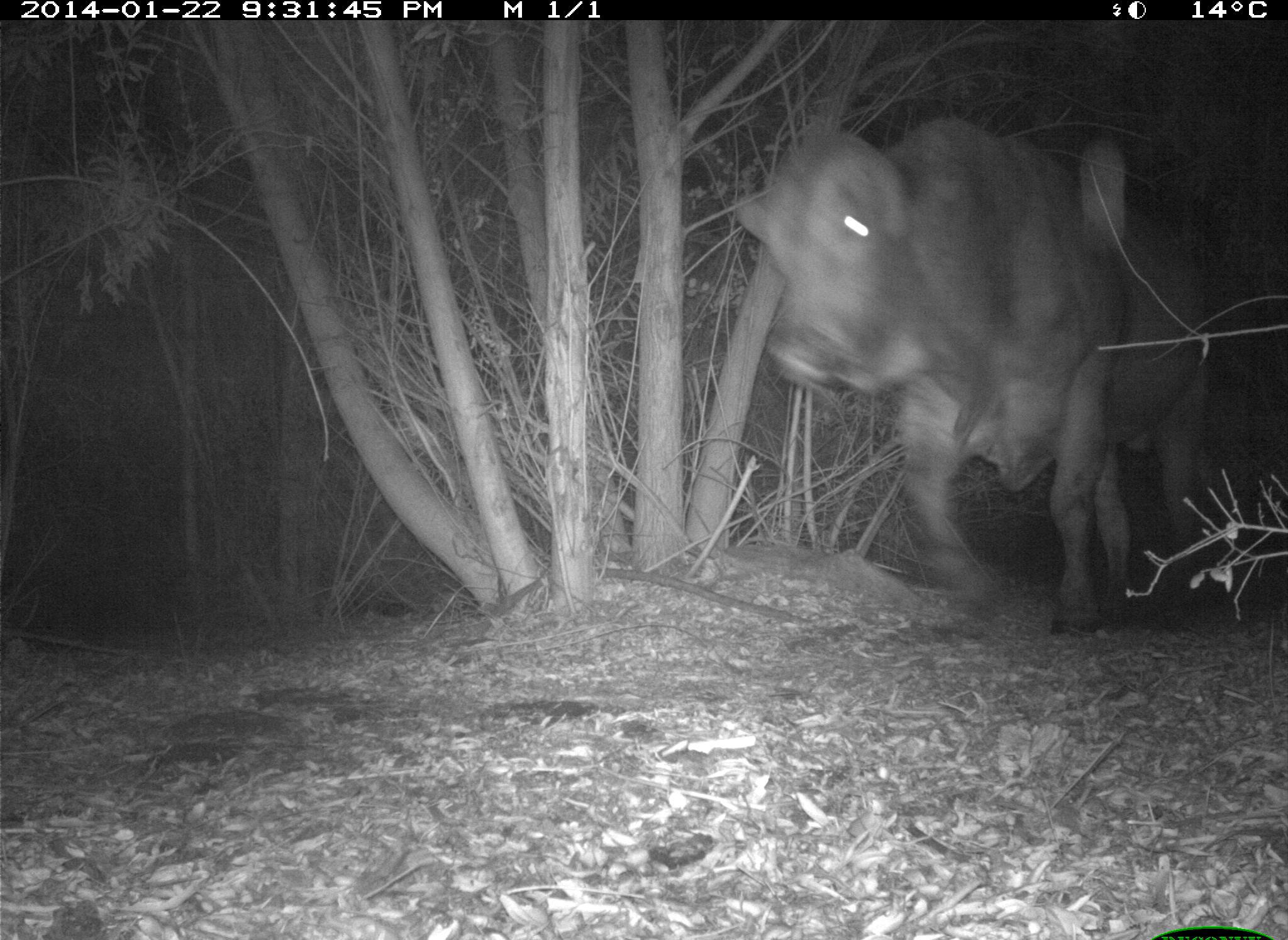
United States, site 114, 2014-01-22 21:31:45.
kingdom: Animalia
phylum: Chordata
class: Mammalia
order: Artiodactyla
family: Bovidae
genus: Bos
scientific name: Bos taurus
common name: cow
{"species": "cow (Bos taurus)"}